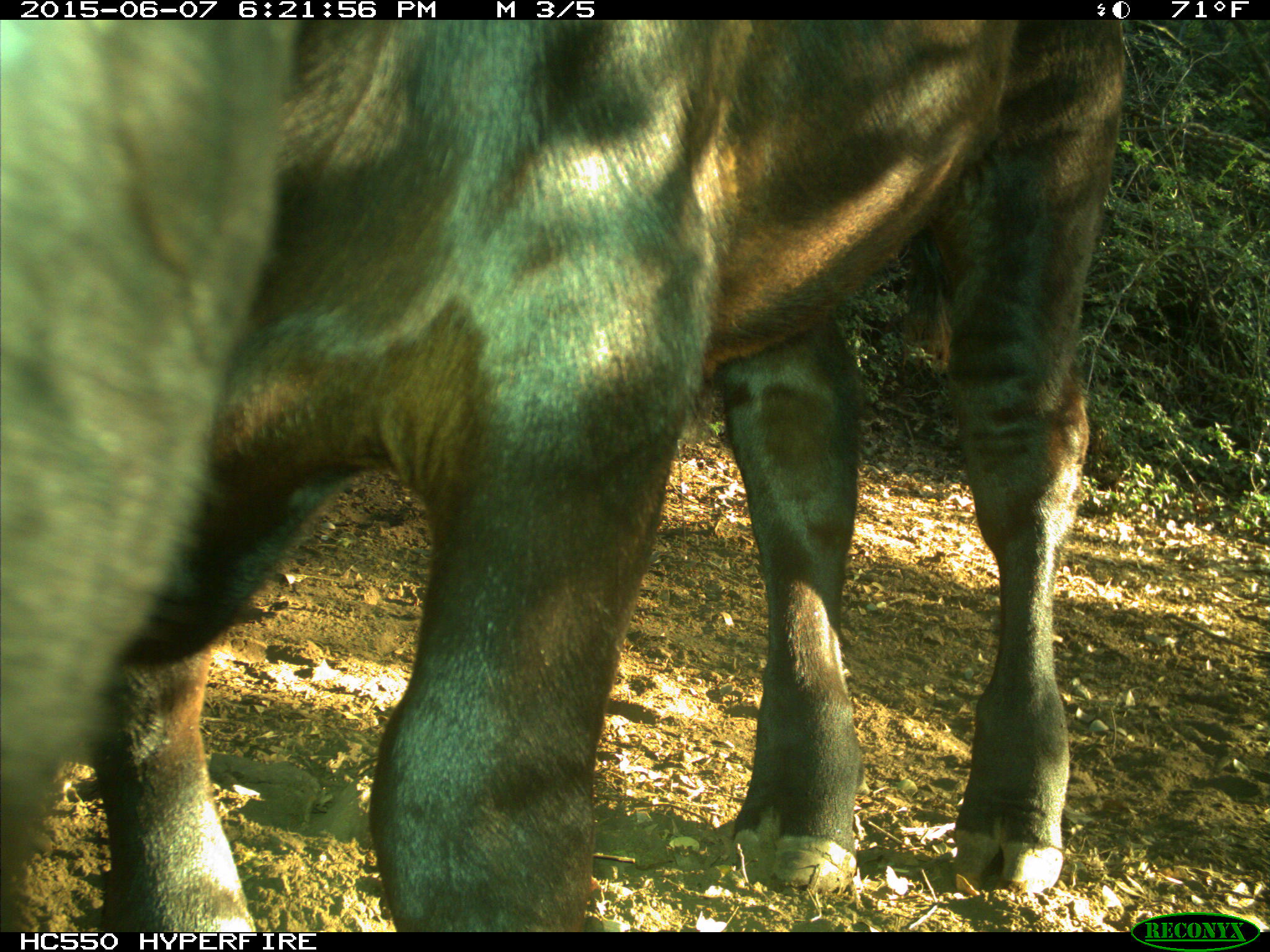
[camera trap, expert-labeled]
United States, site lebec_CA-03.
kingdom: Animalia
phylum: Chordata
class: Mammalia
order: Artiodactyla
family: Bovidae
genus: Bos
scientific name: Bos taurus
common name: domestic cow